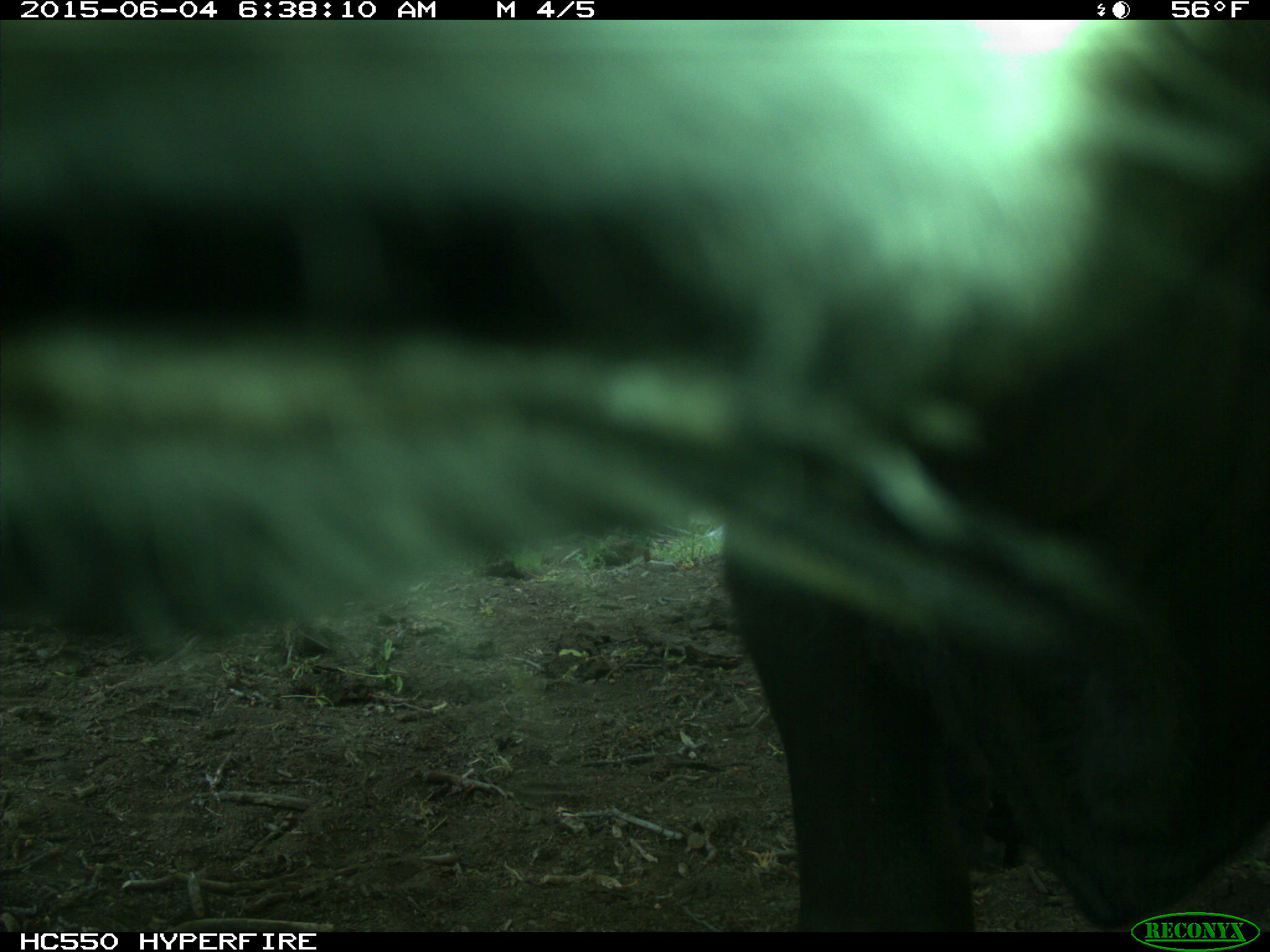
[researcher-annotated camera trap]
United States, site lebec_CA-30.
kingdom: Animalia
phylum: Chordata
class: Mammalia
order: Artiodactyla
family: Bovidae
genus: Bos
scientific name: Bos taurus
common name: domestic cow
Bos taurus (domestic cow).